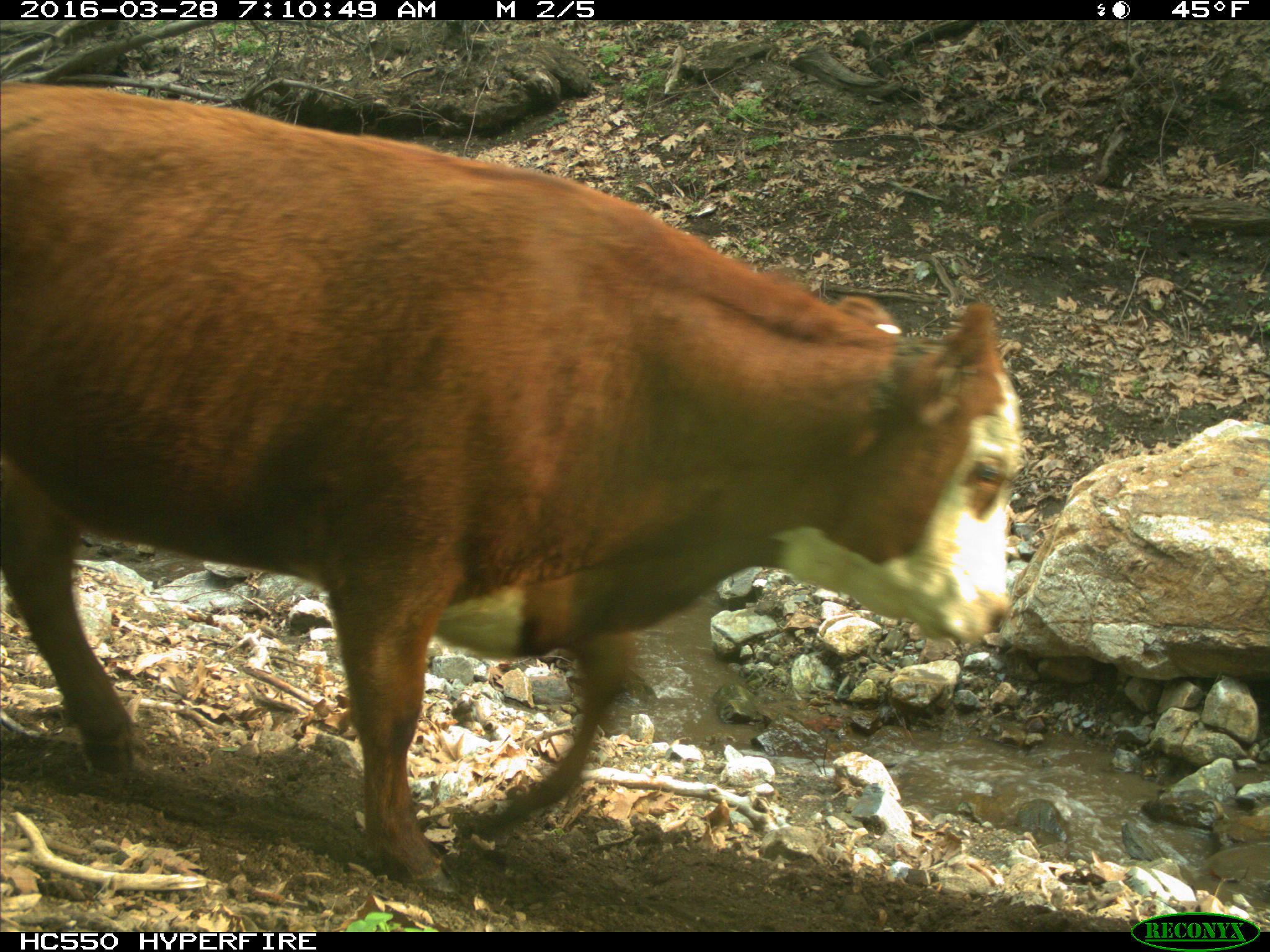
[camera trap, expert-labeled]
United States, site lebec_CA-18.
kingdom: Animalia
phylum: Chordata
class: Mammalia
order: Artiodactyla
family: Bovidae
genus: Bos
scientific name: Bos taurus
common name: domestic cow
Bos taurus (domestic cow).